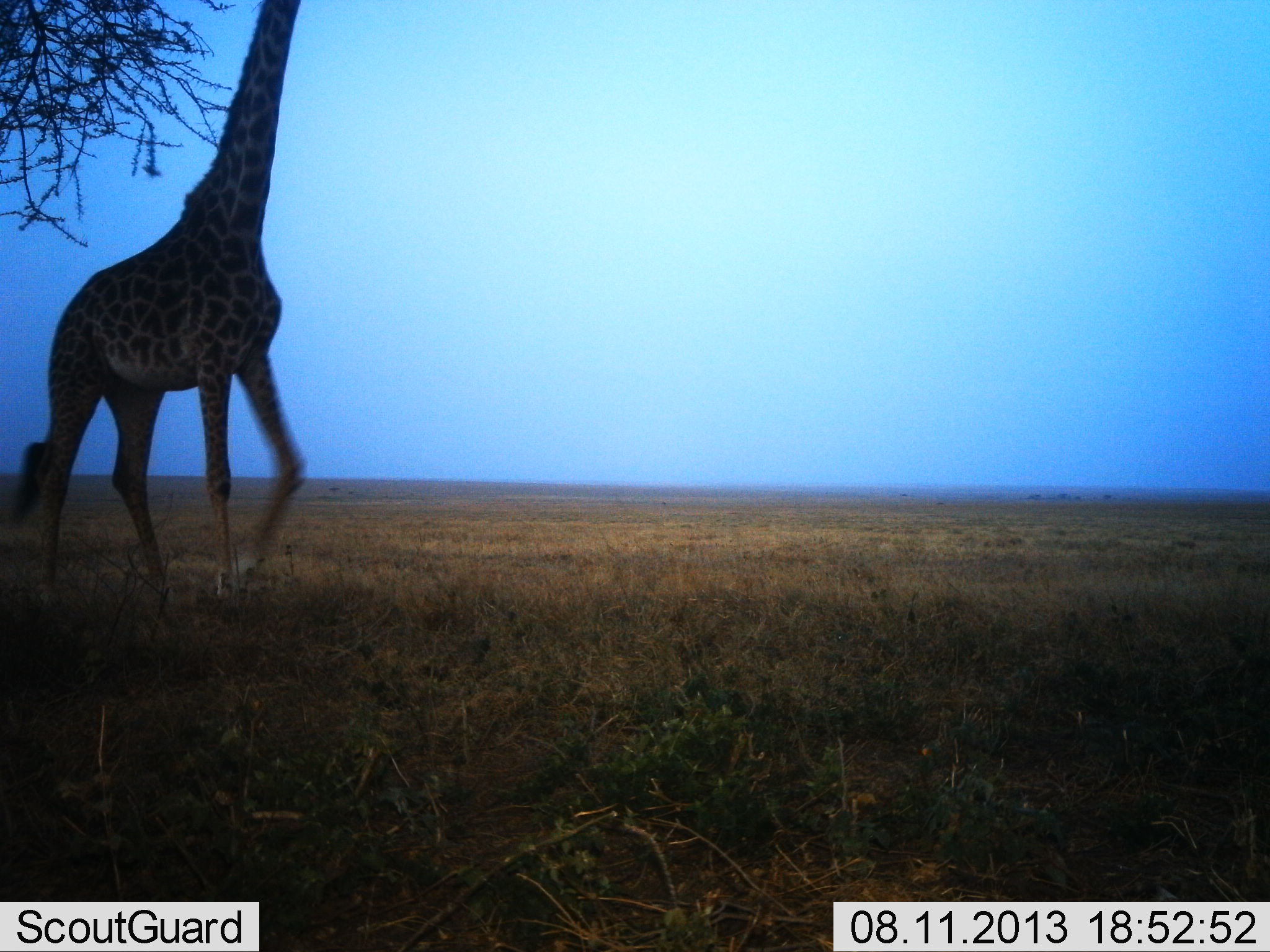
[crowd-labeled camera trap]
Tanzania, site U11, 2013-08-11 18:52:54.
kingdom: Animalia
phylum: Chordata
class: Mammalia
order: Artiodactyla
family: Giraffidae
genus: Giraffa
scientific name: Giraffa camelopardalis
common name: giraffe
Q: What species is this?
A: Giraffe (Giraffa camelopardalis).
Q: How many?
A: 1.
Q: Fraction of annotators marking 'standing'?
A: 24%.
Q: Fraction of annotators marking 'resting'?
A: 3%.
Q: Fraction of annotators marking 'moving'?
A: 53%.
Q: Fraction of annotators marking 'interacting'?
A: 0%.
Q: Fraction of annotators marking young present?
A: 0%.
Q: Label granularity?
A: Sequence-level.